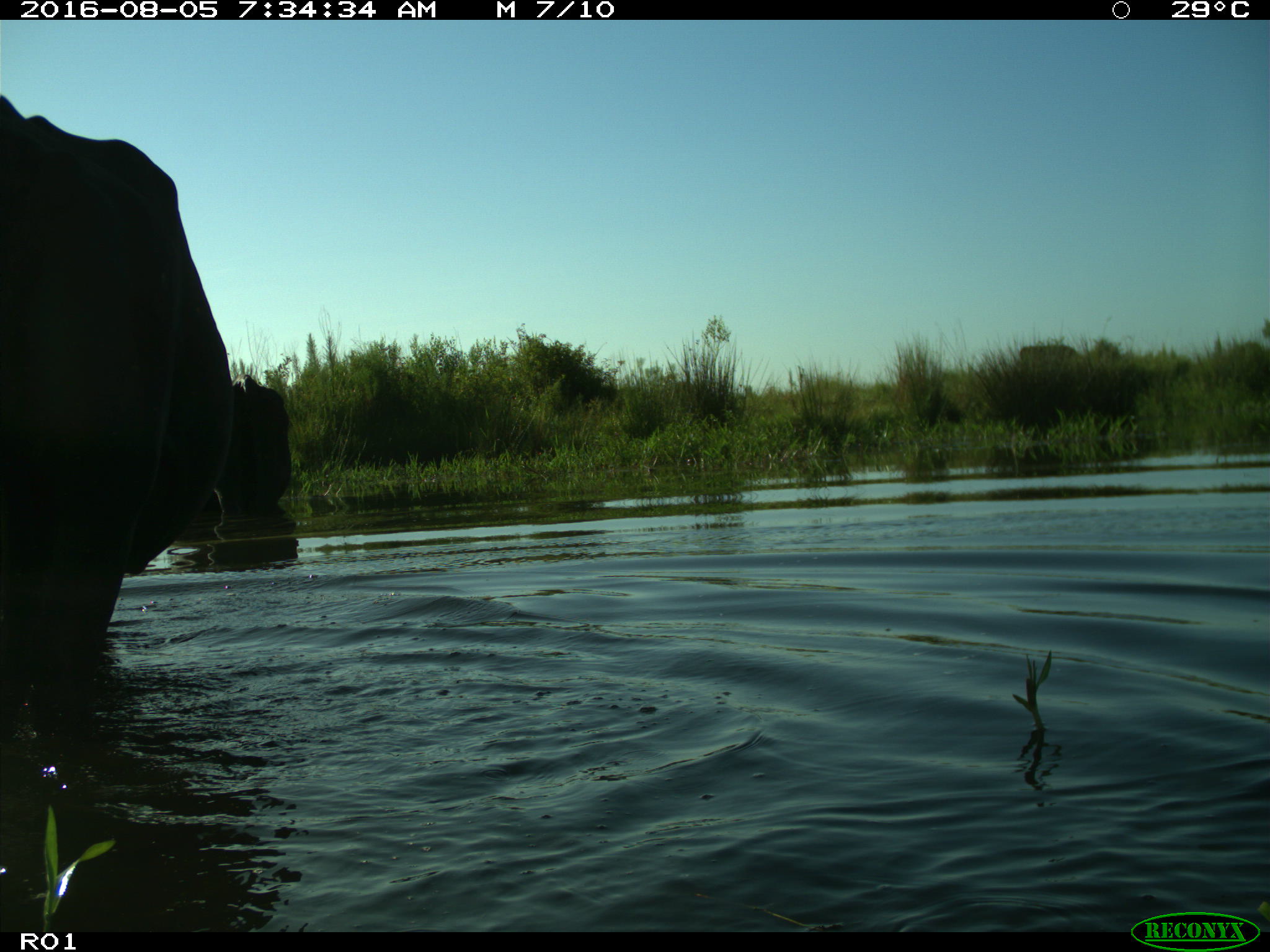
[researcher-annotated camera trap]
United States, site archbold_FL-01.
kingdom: Animalia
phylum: Chordata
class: Mammalia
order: Artiodactyla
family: Bovidae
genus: Bos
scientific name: Bos taurus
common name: domestic cow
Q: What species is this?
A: Bos taurus (domestic cow).